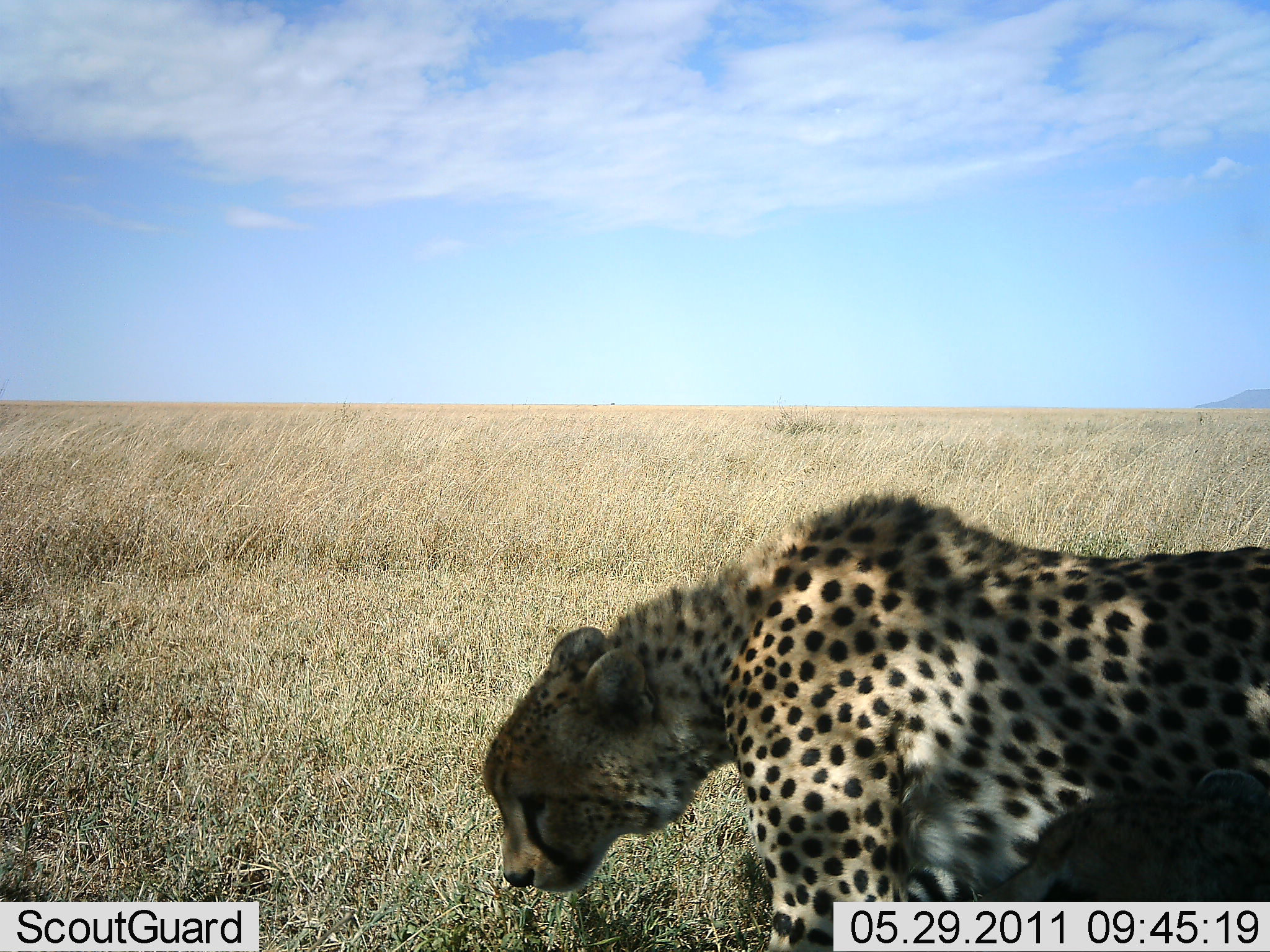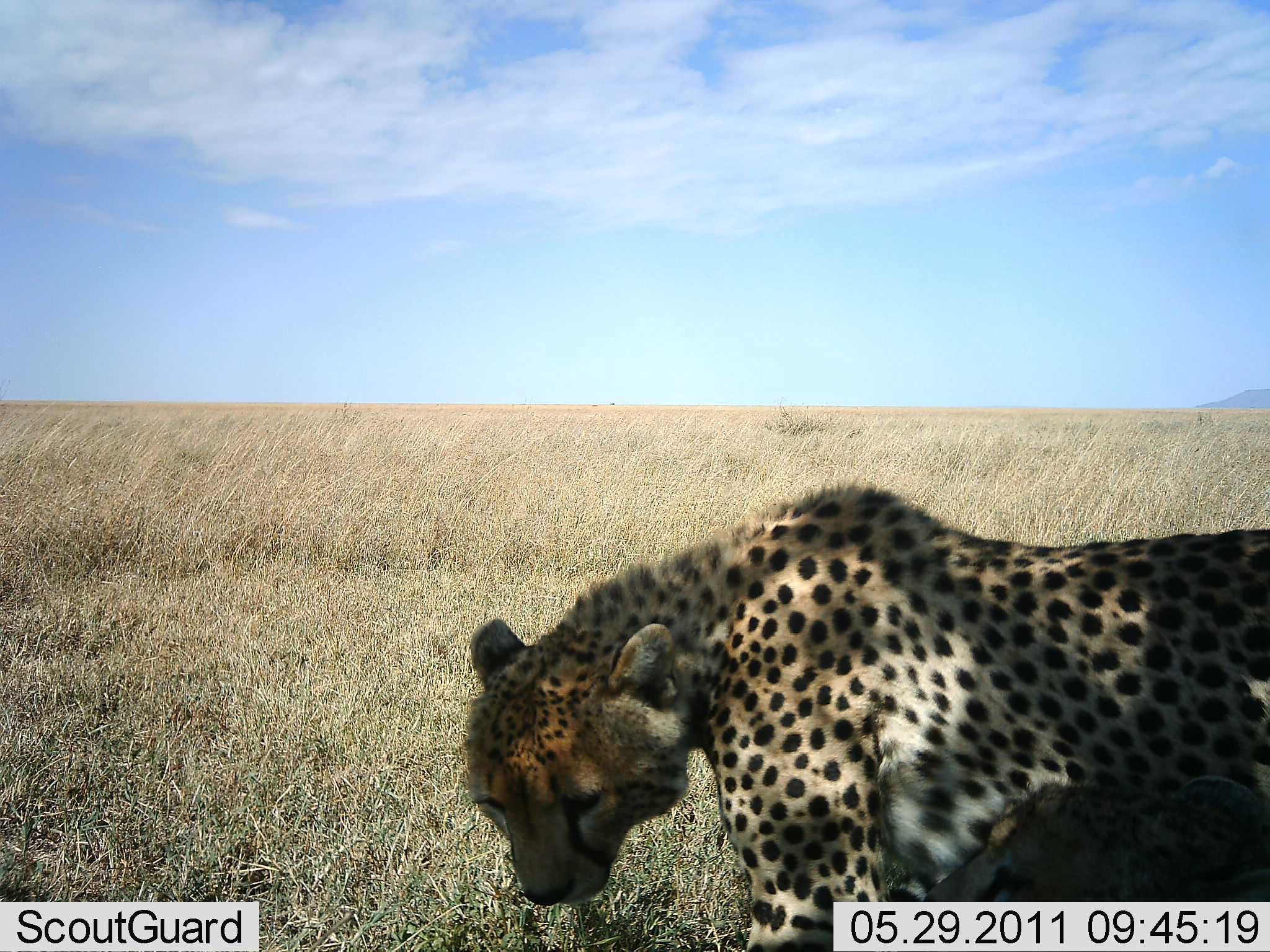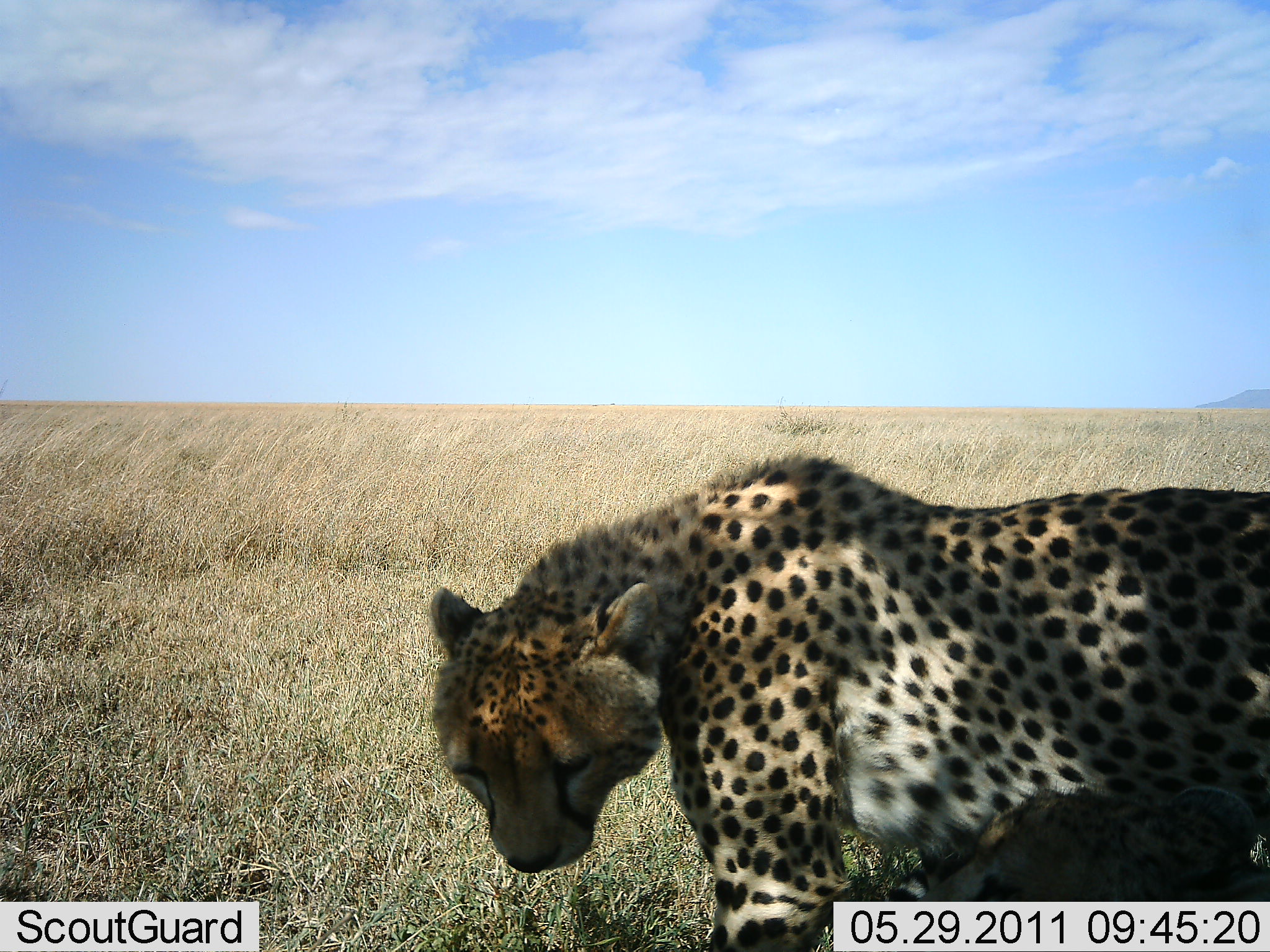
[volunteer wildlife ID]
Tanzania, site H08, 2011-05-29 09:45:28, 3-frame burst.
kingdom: Animalia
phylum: Chordata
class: Mammalia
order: Carnivora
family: Felidae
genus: Acinonyx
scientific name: Acinonyx jubatus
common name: cheetah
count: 2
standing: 50%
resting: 50%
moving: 42%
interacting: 17%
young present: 25%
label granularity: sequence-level